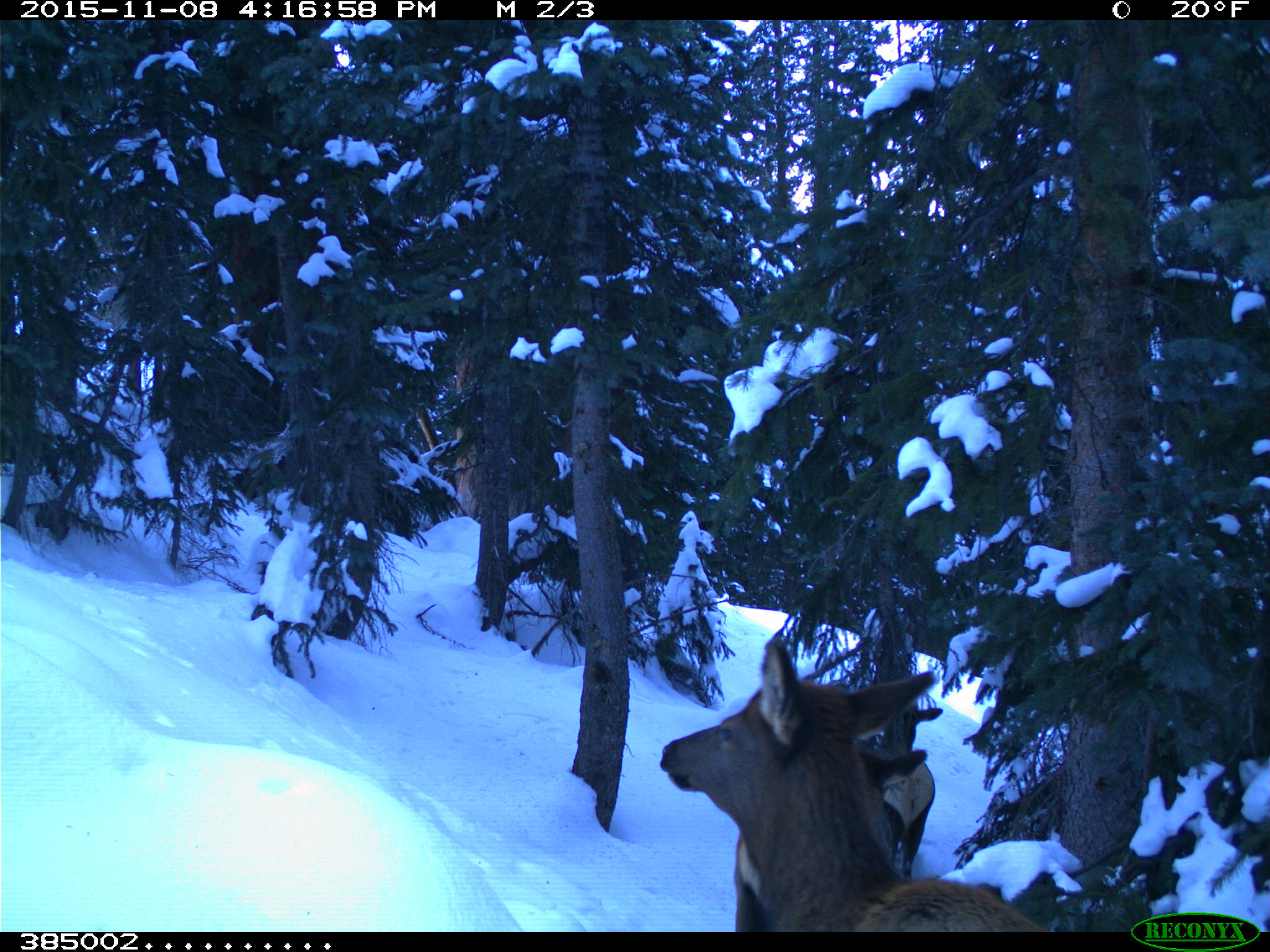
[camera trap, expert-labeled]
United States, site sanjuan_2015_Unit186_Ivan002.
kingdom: Animalia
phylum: Chordata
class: Mammalia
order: Artiodactyla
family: Cervidae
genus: Cervus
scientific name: Cervus elaphus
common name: red deer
Cervus elaphus (red deer).